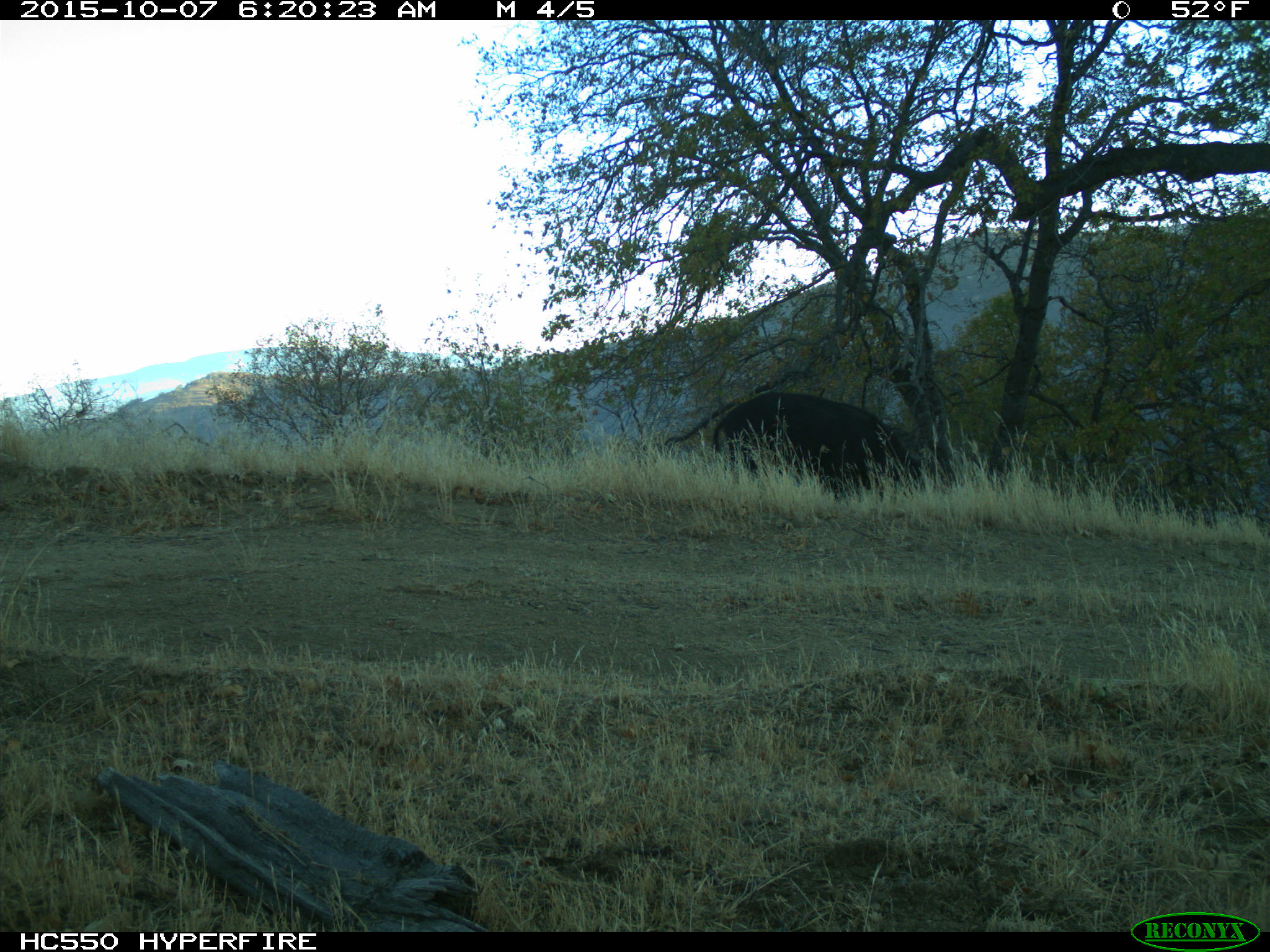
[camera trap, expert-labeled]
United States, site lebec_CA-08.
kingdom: Animalia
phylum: Chordata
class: Mammalia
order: Artiodactyla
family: Suidae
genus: Sus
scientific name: Sus scrofa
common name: wild boar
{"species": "Sus scrofa (wild boar)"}